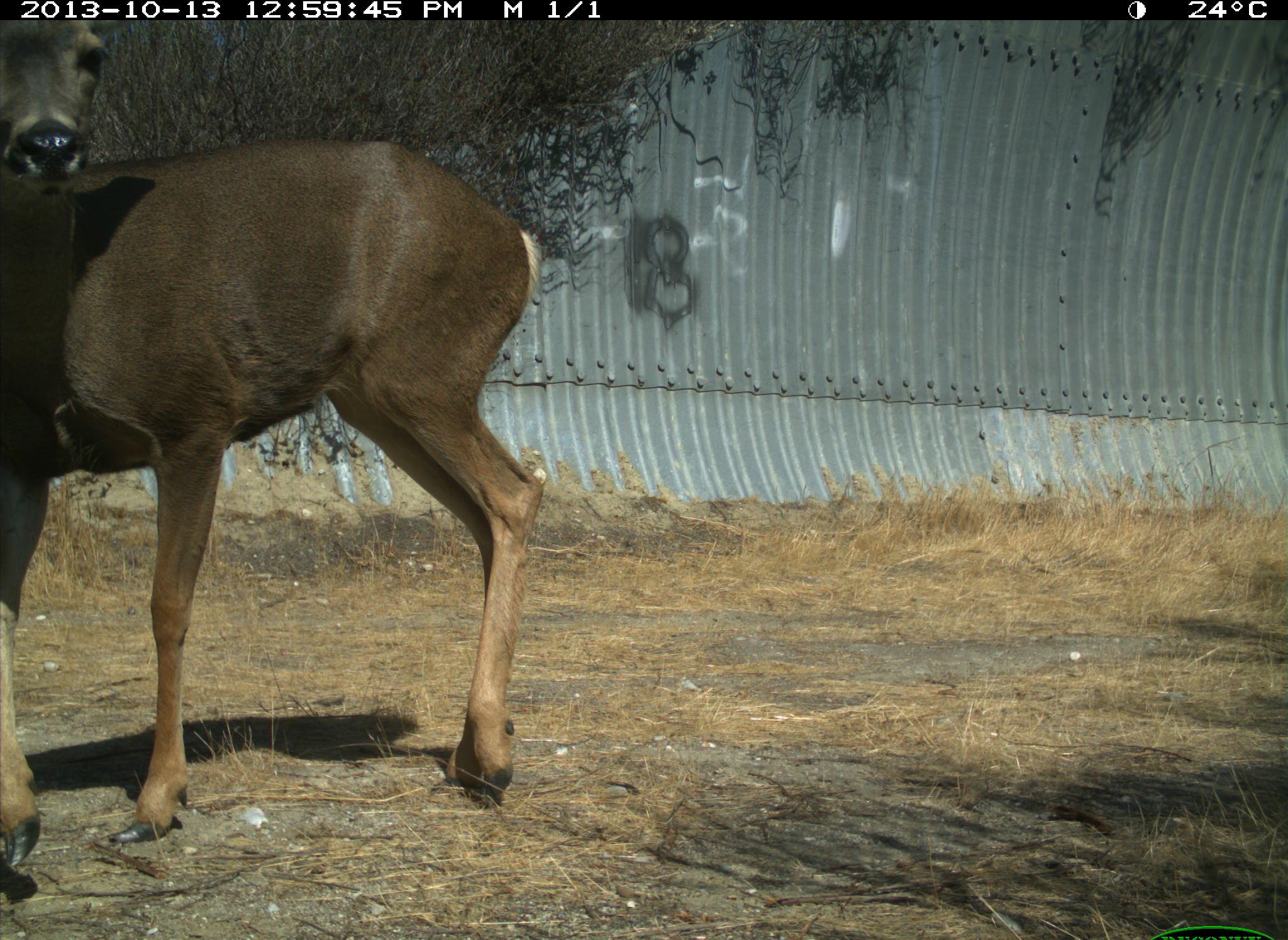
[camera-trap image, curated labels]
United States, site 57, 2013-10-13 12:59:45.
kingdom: Animalia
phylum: Chordata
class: Mammalia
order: Artiodactyla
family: Cervidae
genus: Odocoileus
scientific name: Odocoileus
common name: deer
Deer (Odocoileus).